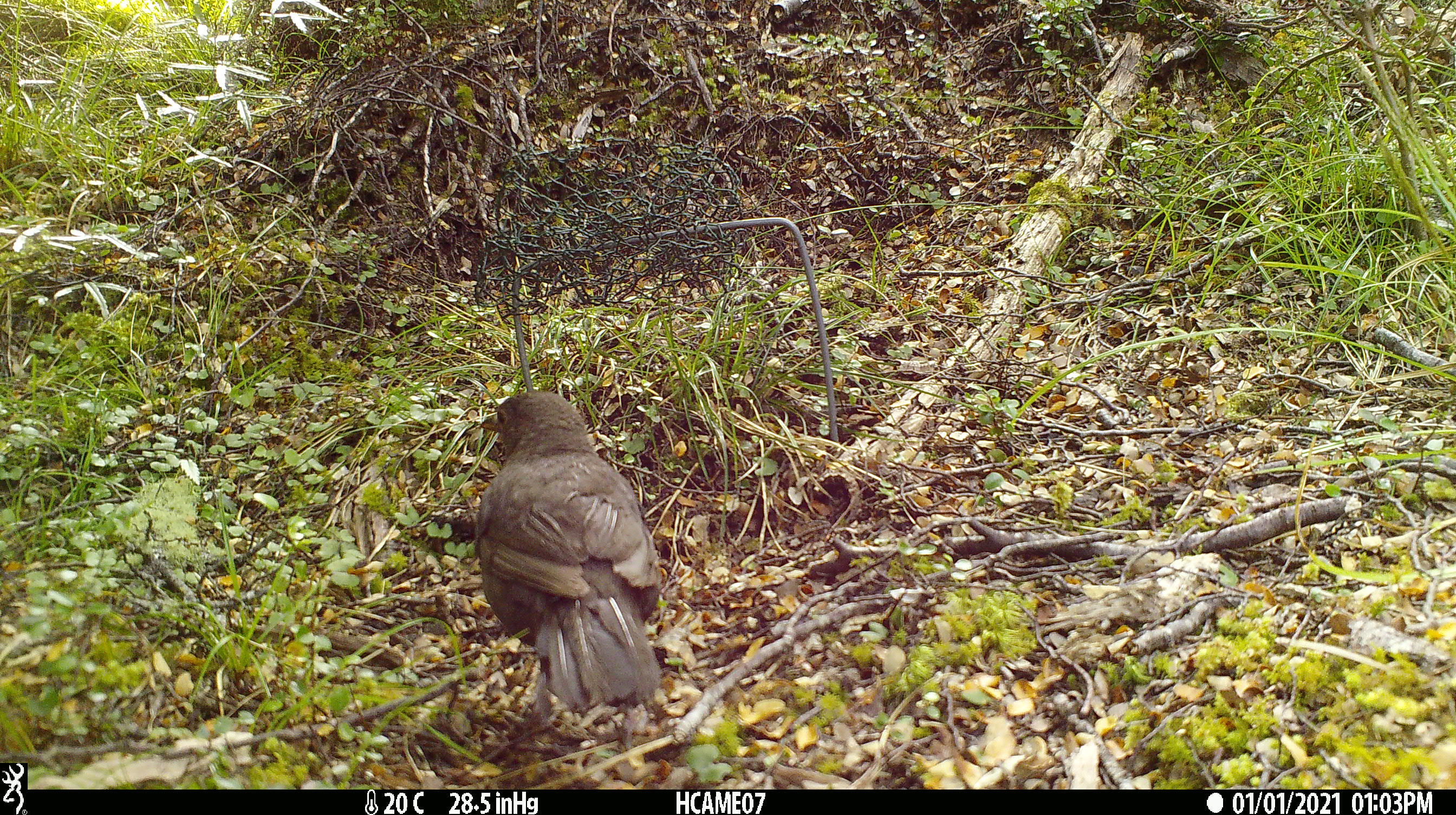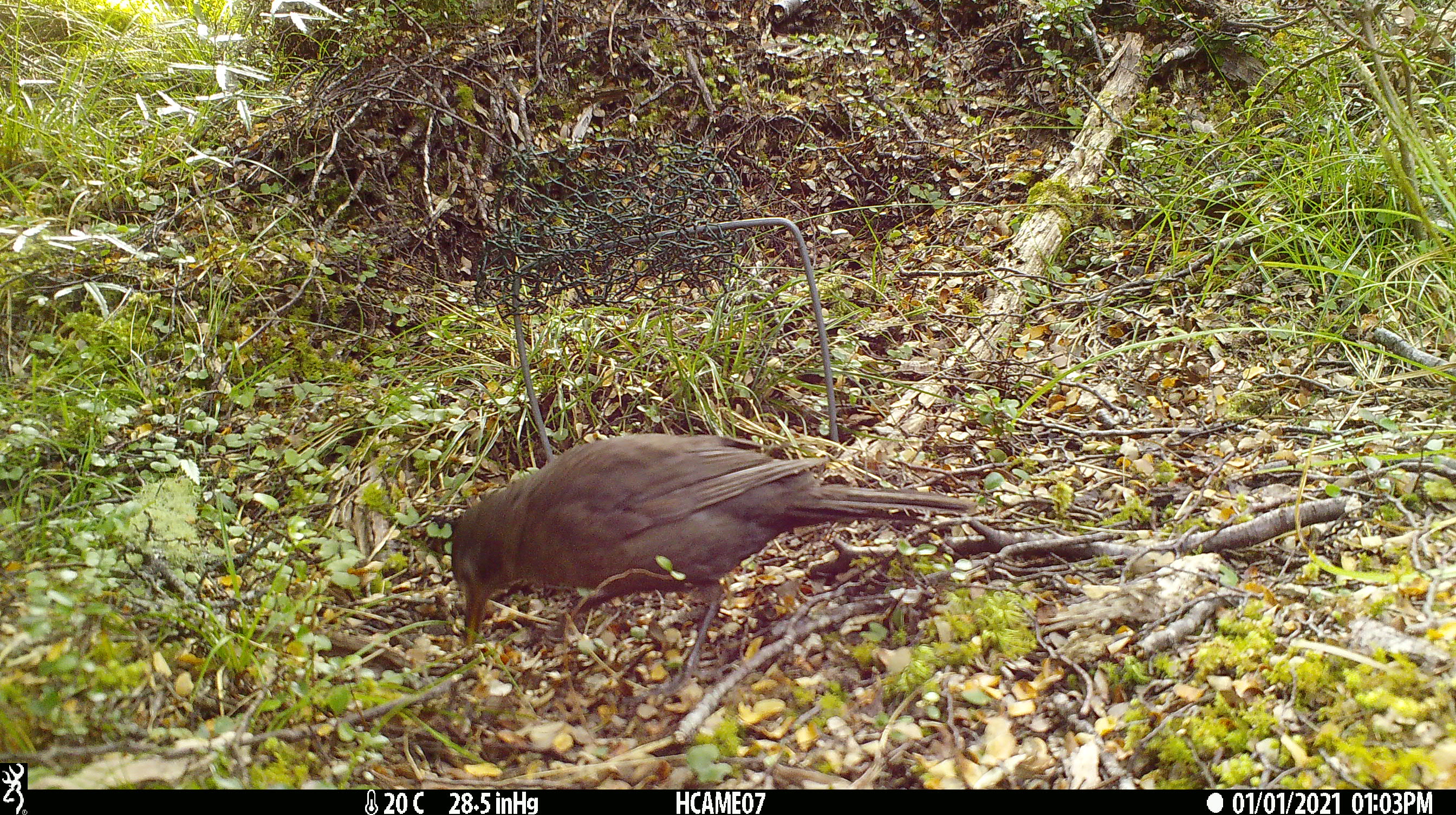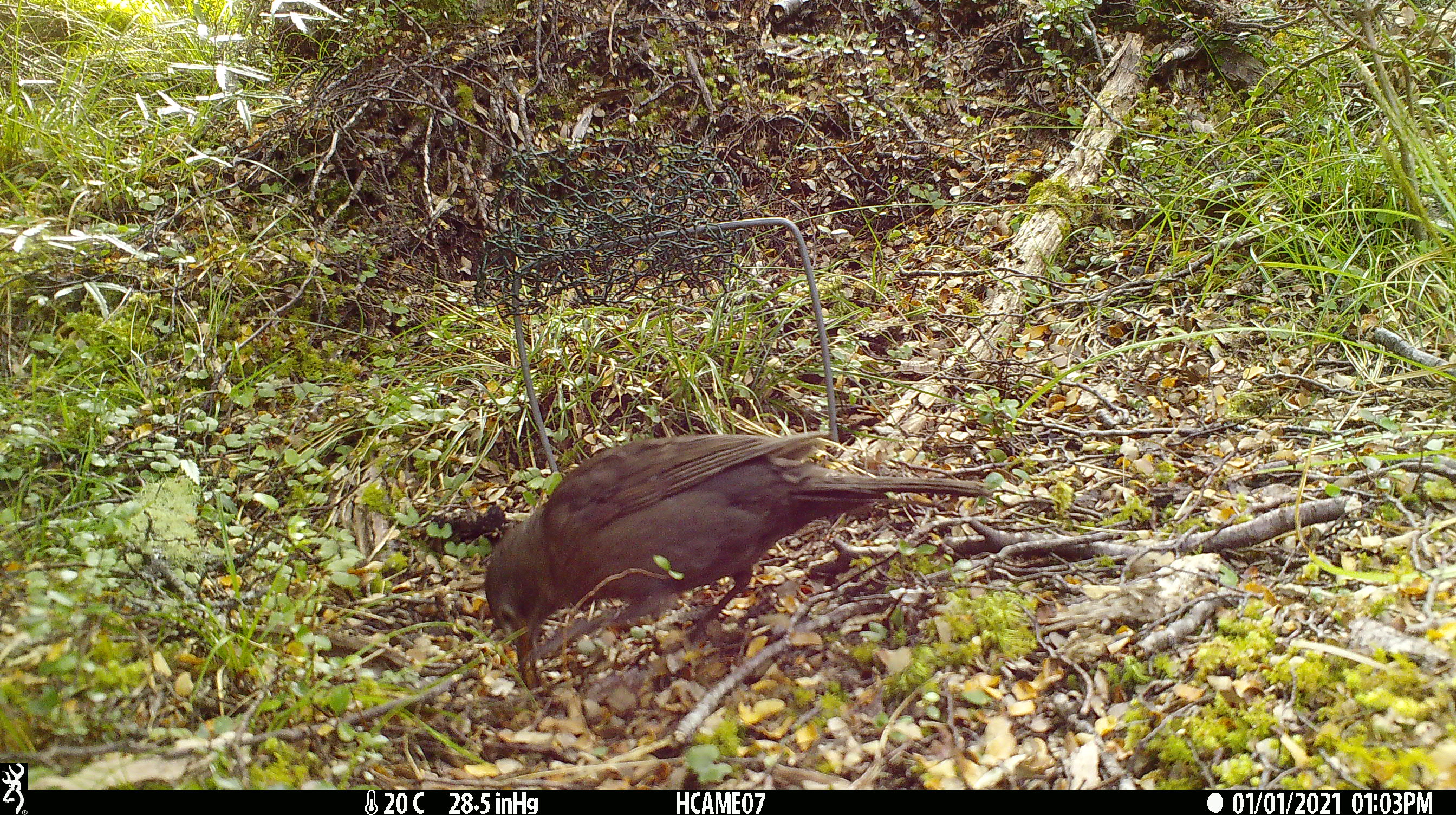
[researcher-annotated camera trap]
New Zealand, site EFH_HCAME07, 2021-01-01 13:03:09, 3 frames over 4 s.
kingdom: Animalia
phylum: Chordata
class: Aves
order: Passeriformes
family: Turdidae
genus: Turdus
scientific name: Turdus merula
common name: eurasian blackbird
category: blackbird